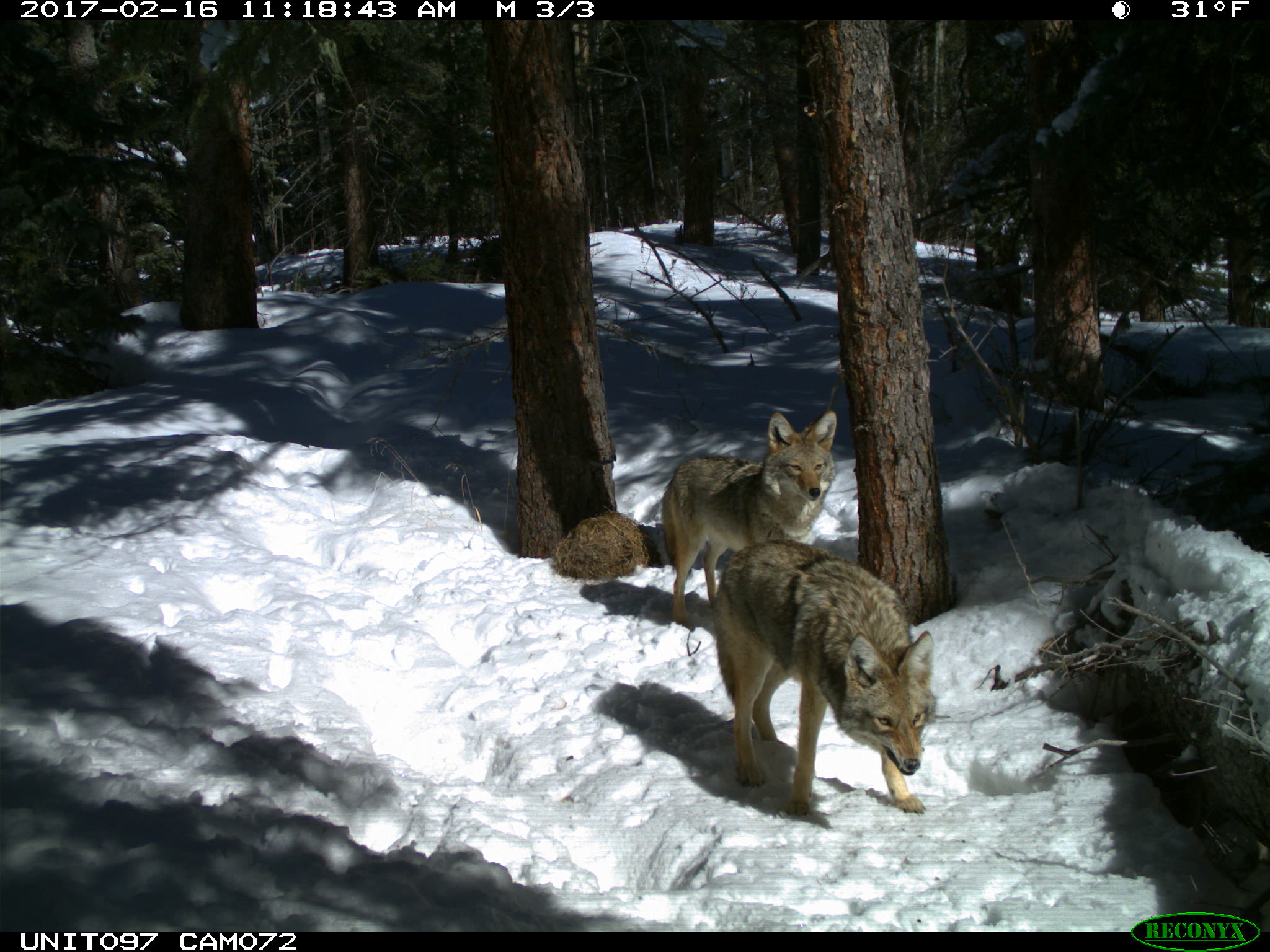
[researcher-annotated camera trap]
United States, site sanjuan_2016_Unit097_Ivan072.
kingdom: Animalia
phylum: Chordata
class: Mammalia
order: Carnivora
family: Canidae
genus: Canis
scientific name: Canis latrans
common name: coyote